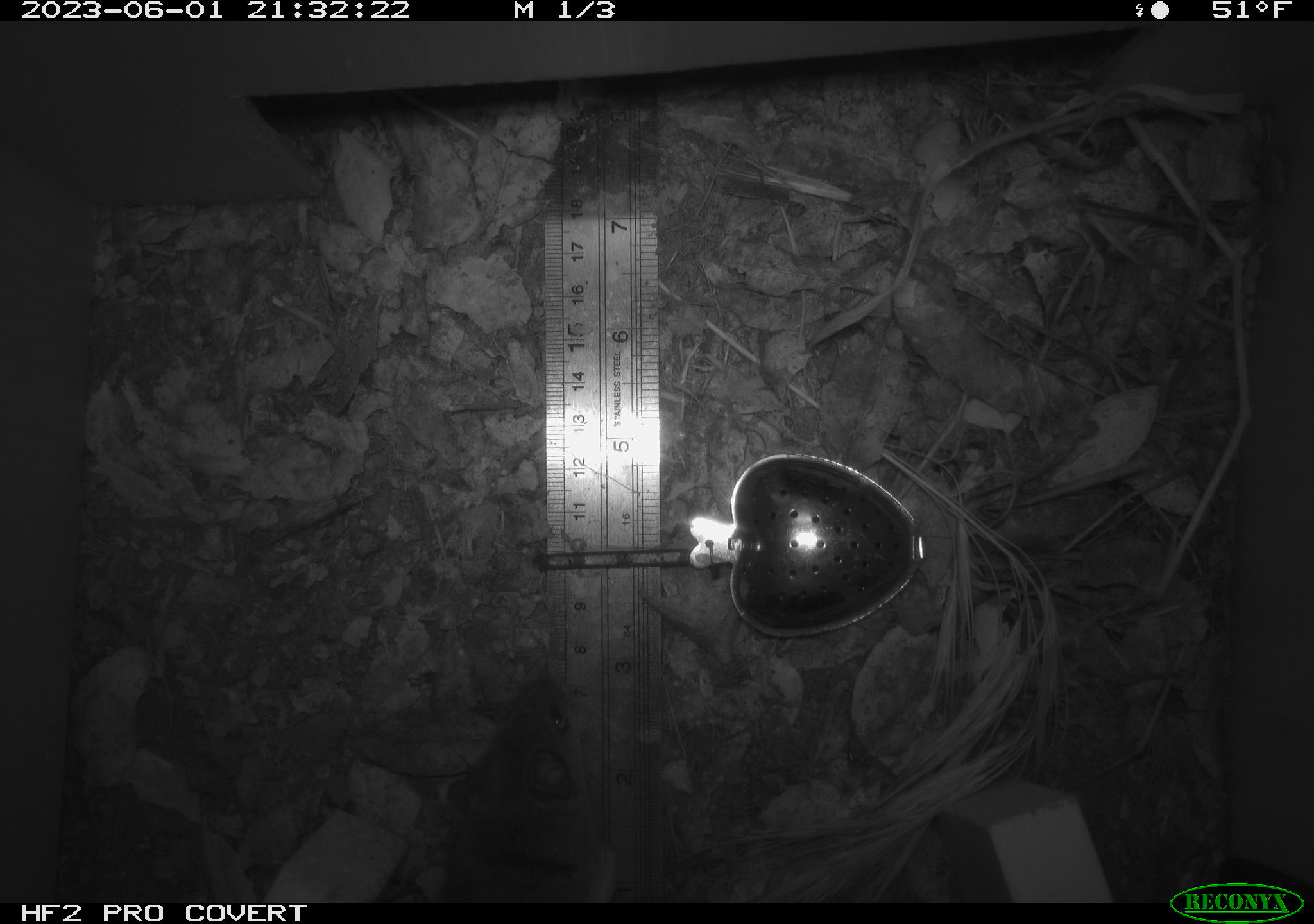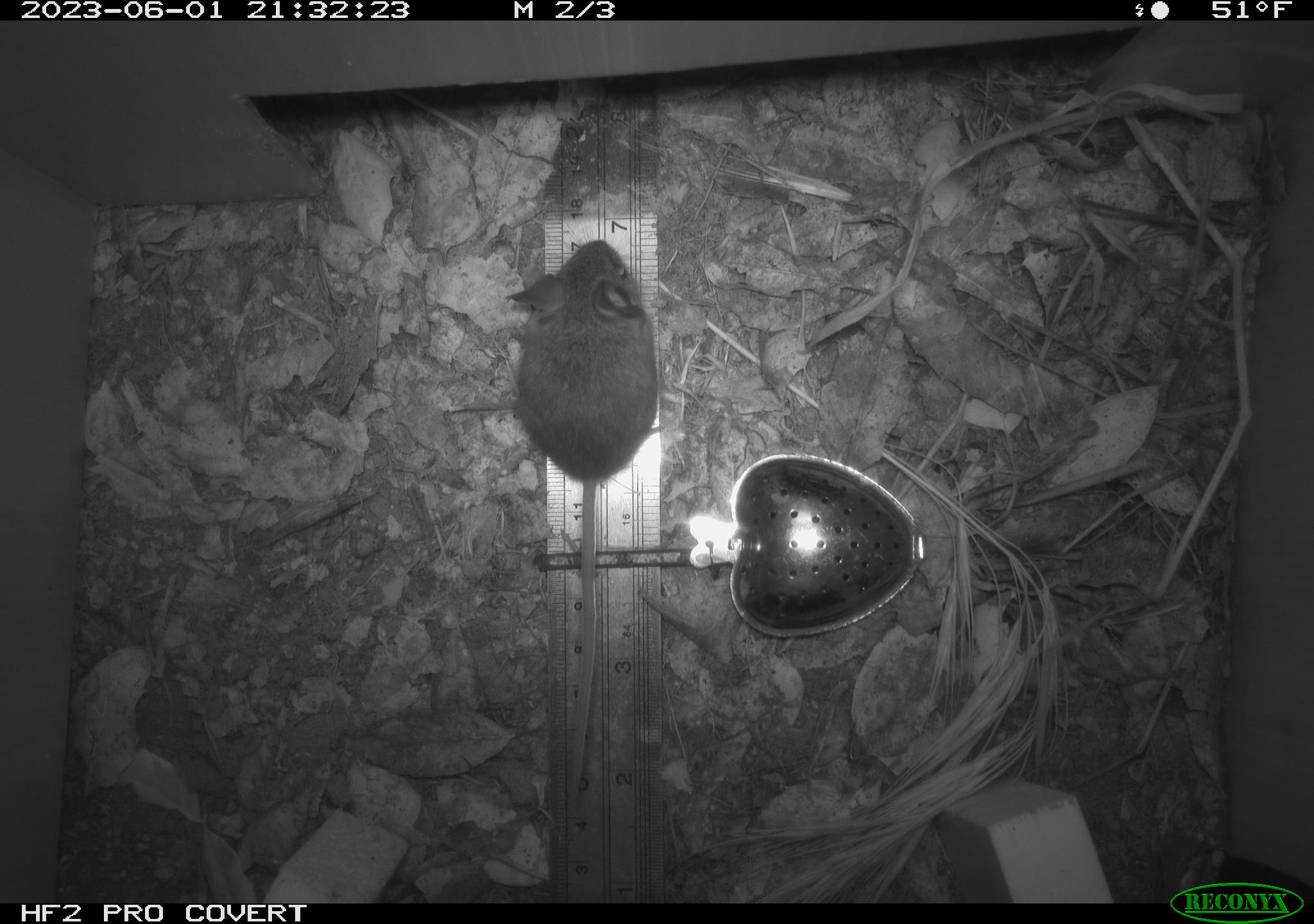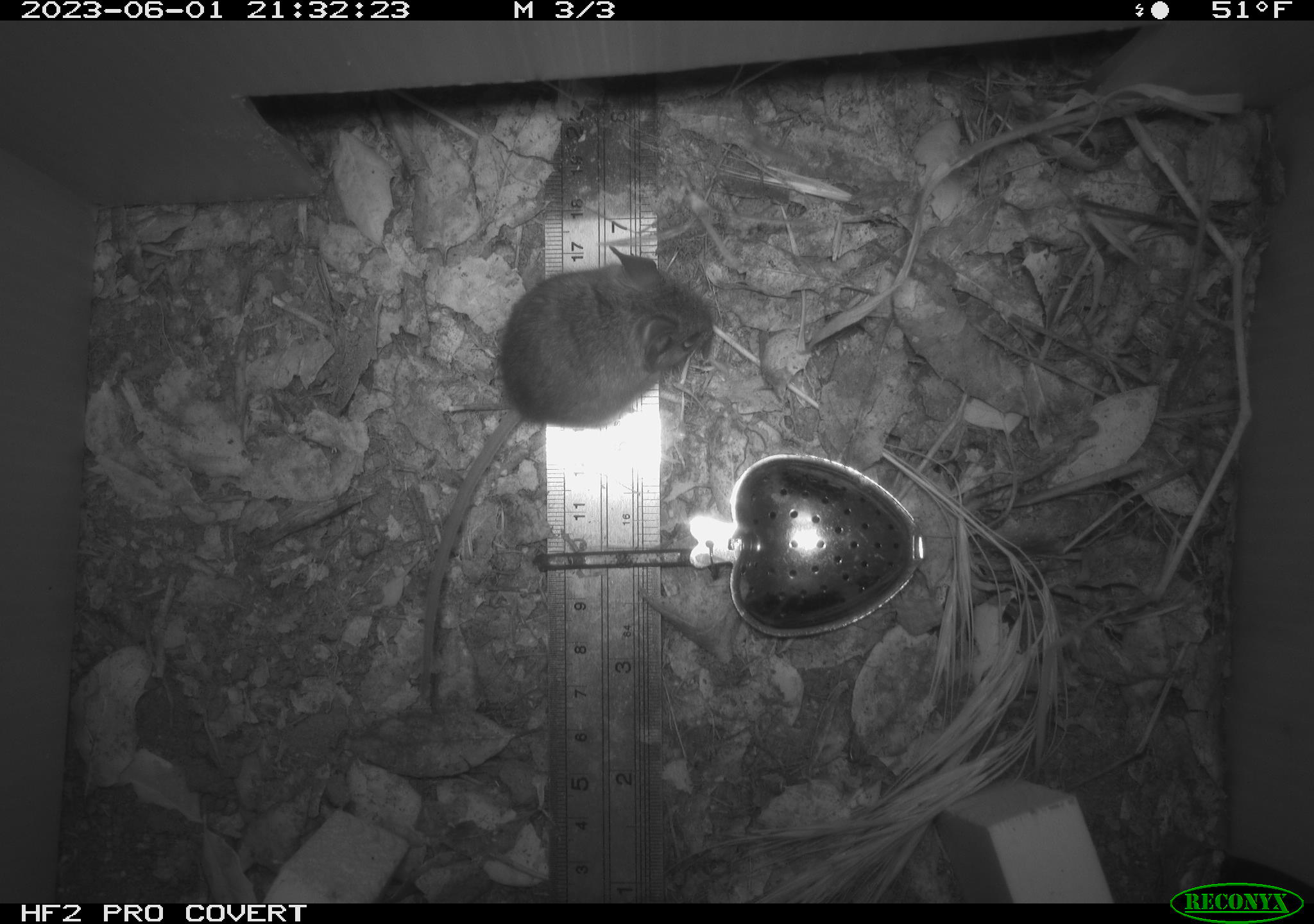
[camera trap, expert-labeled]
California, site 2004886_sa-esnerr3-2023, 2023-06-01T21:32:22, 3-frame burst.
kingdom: Animalia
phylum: Chordata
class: Mammalia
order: Rodentia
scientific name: Rodentia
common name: mouse species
Mouse species (Rodentia).